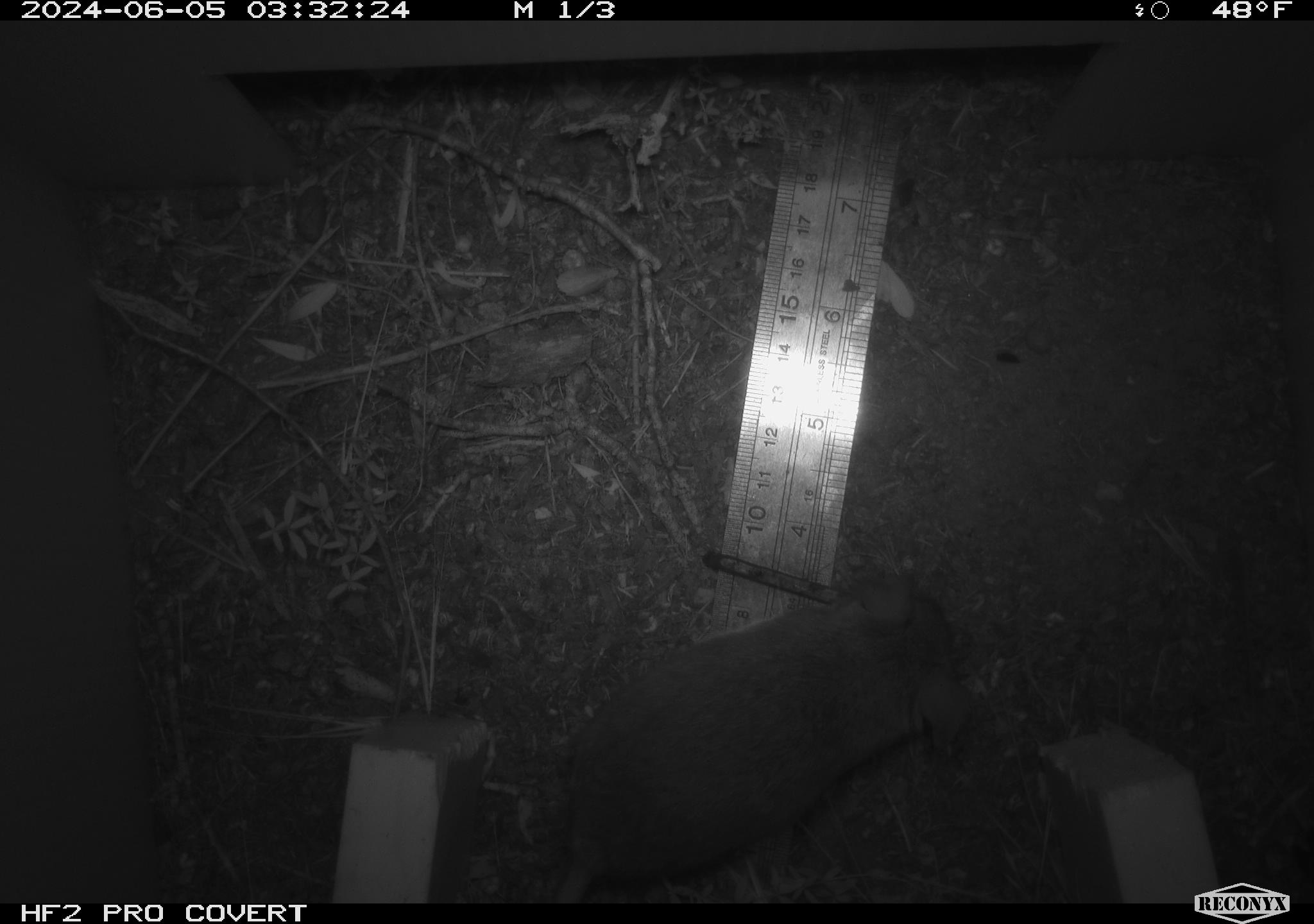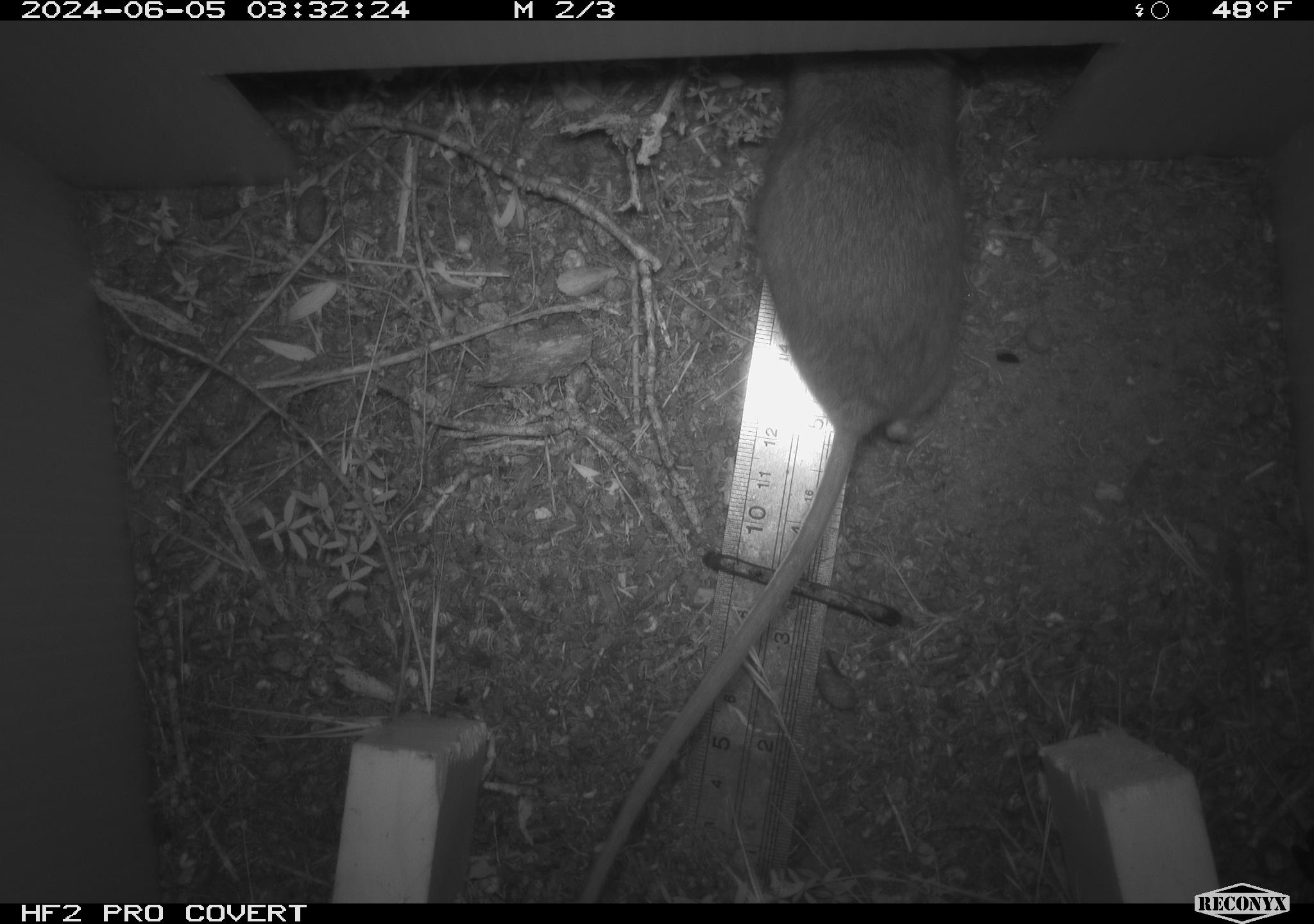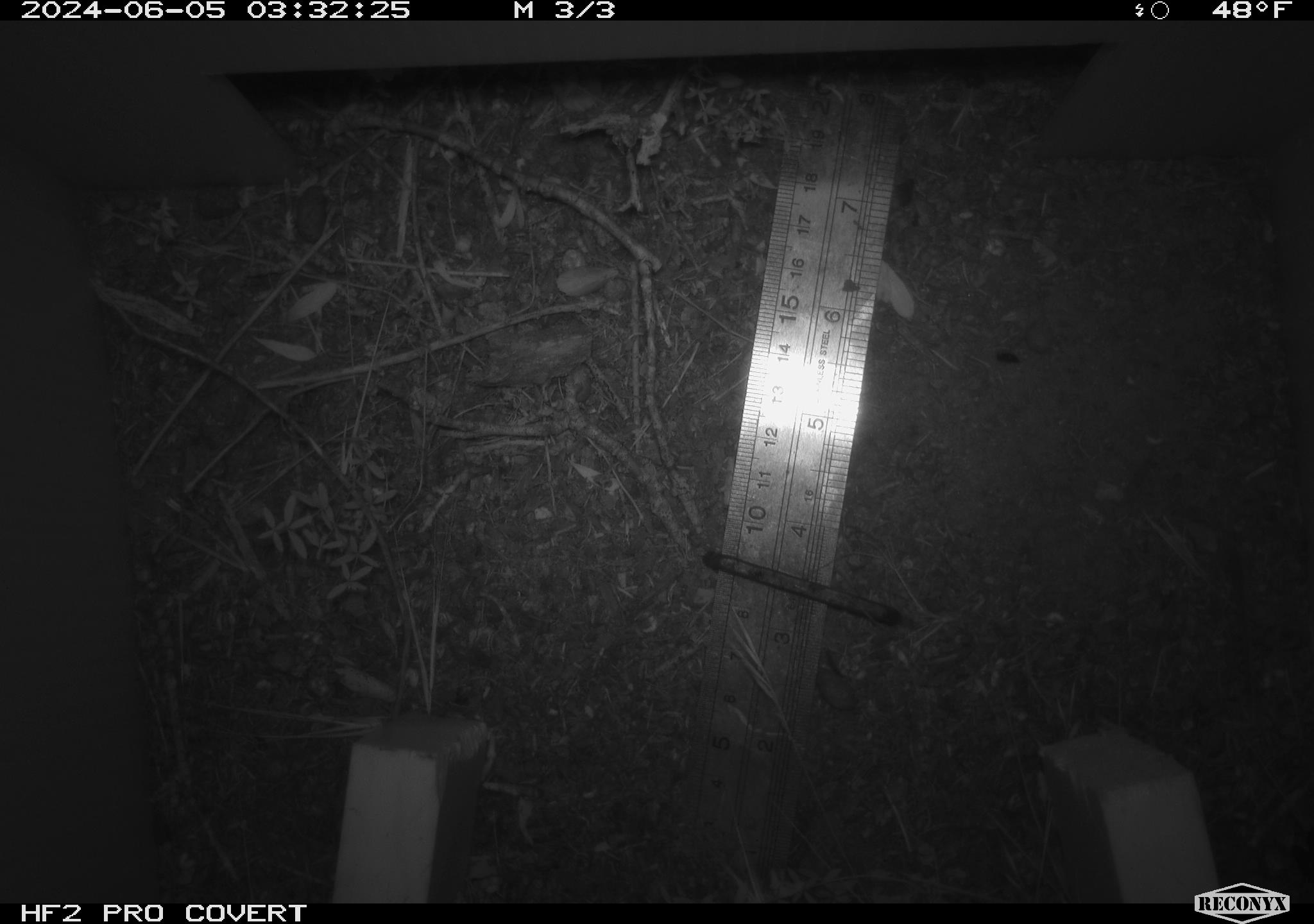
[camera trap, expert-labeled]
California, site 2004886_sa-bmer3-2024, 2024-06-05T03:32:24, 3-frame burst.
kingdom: Animalia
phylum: Chordata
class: Mammalia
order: Rodentia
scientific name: Rodentia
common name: mouse species